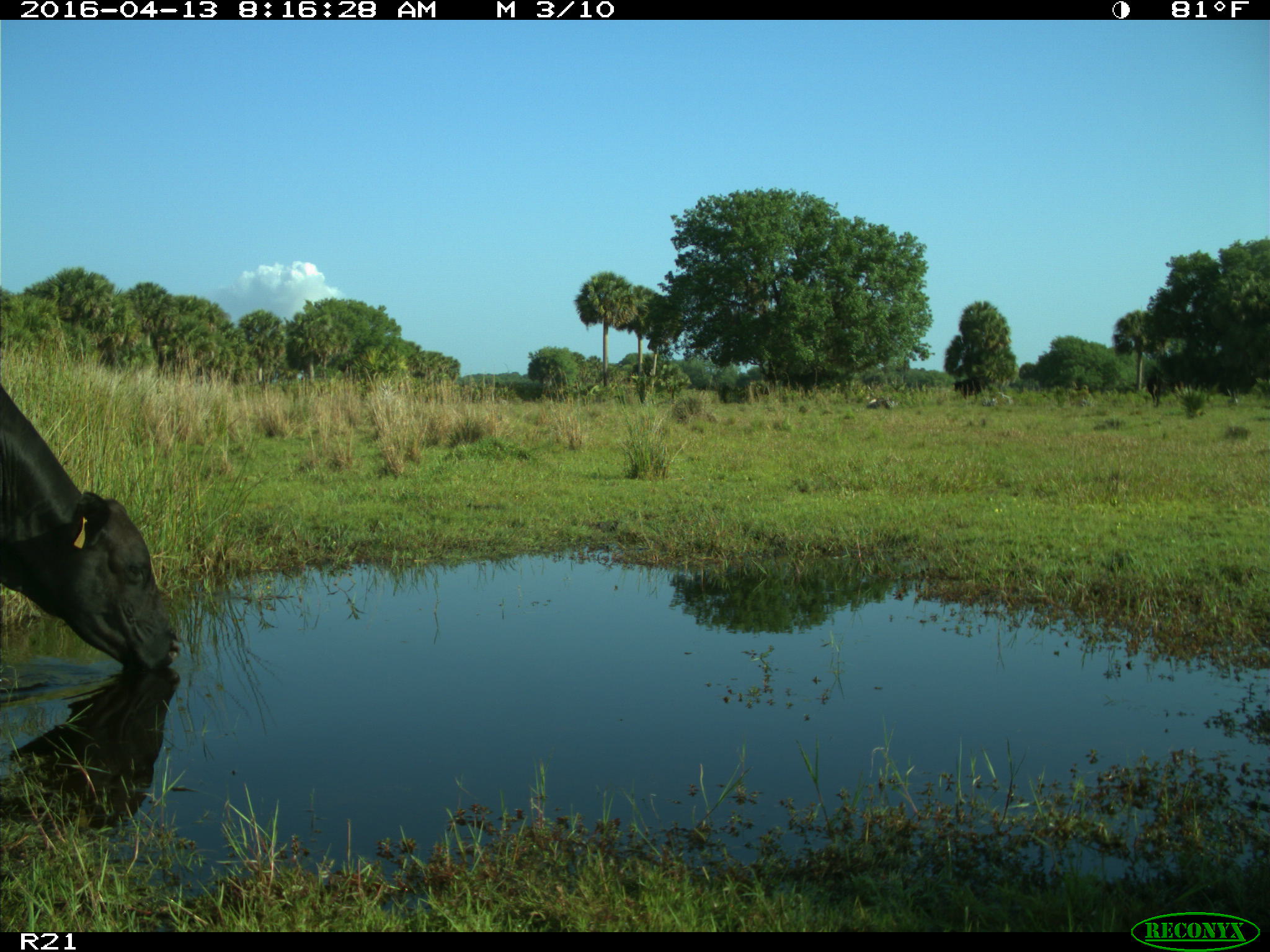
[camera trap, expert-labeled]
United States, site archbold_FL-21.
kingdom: Animalia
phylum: Chordata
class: Mammalia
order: Artiodactyla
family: Bovidae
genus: Bos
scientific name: Bos taurus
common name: domestic cow